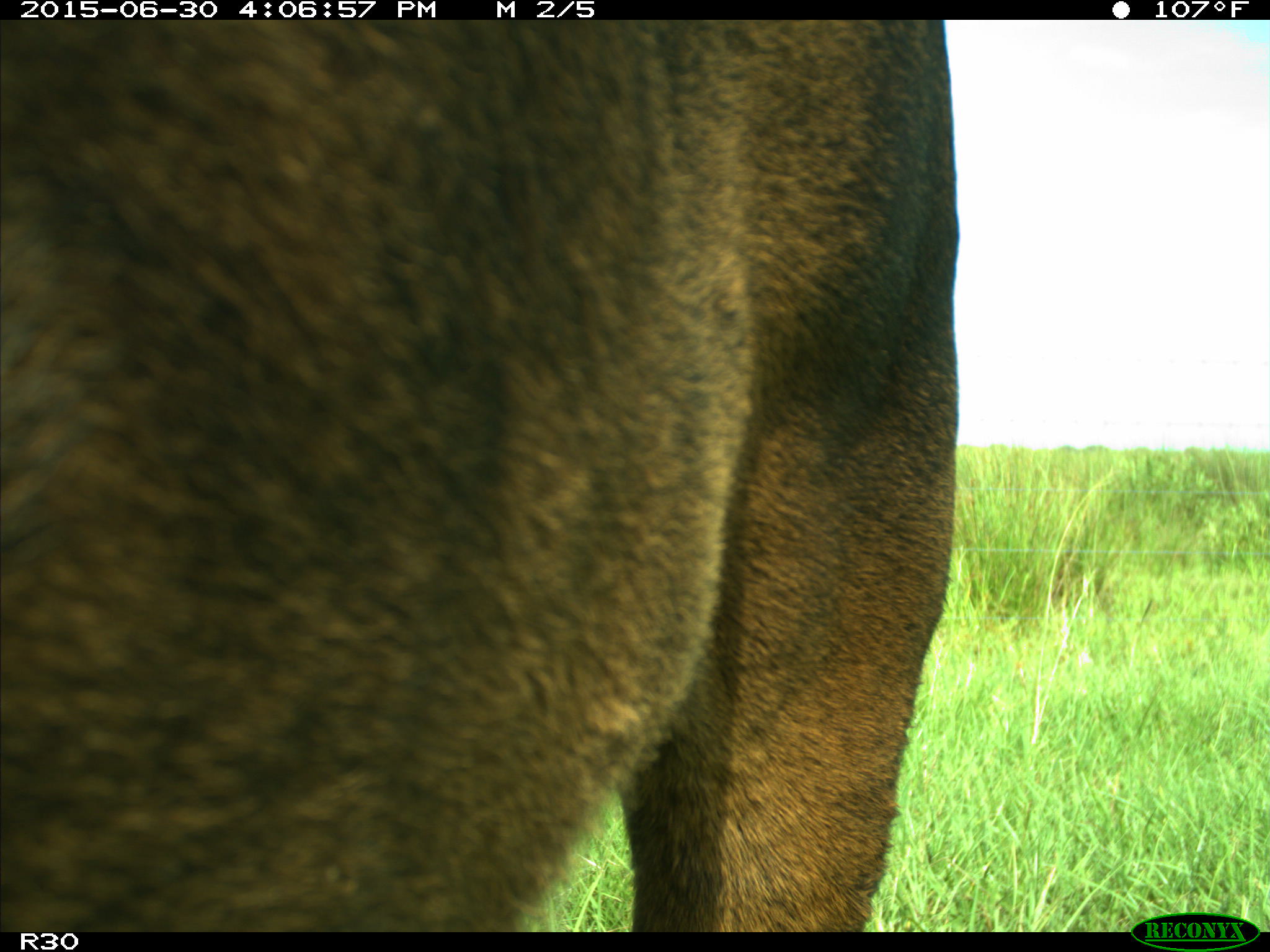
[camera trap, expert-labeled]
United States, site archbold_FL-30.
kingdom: Animalia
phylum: Chordata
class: Mammalia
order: Artiodactyla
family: Bovidae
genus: Bos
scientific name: Bos taurus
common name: domestic cow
Bos taurus (domestic cow).